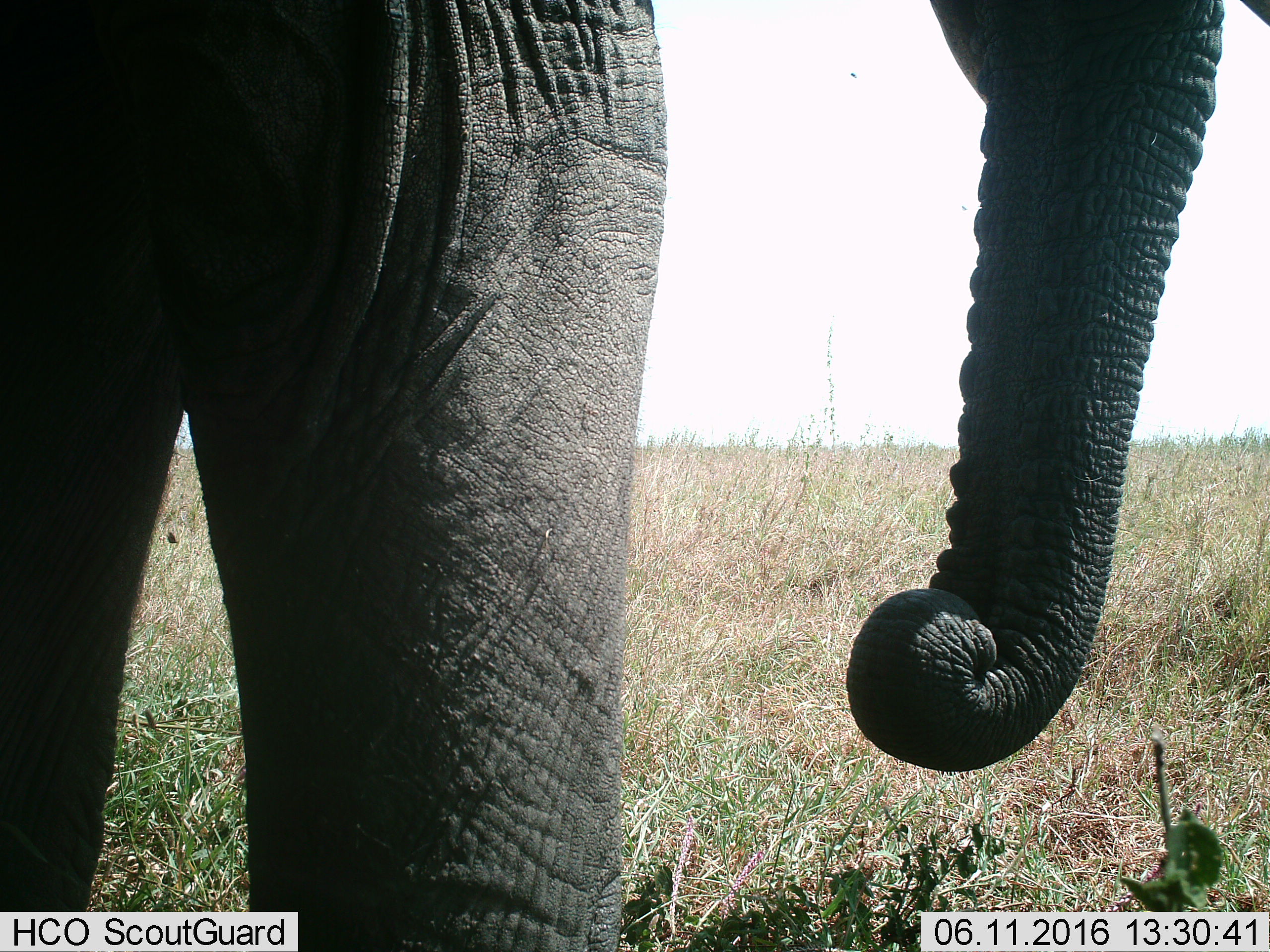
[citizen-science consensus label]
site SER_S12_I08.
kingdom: Animalia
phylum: Chordata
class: Mammalia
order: Proboscidea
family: Elephantidae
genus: Loxodonta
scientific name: Loxodonta africana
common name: african bush elephant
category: elephant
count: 1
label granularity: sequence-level